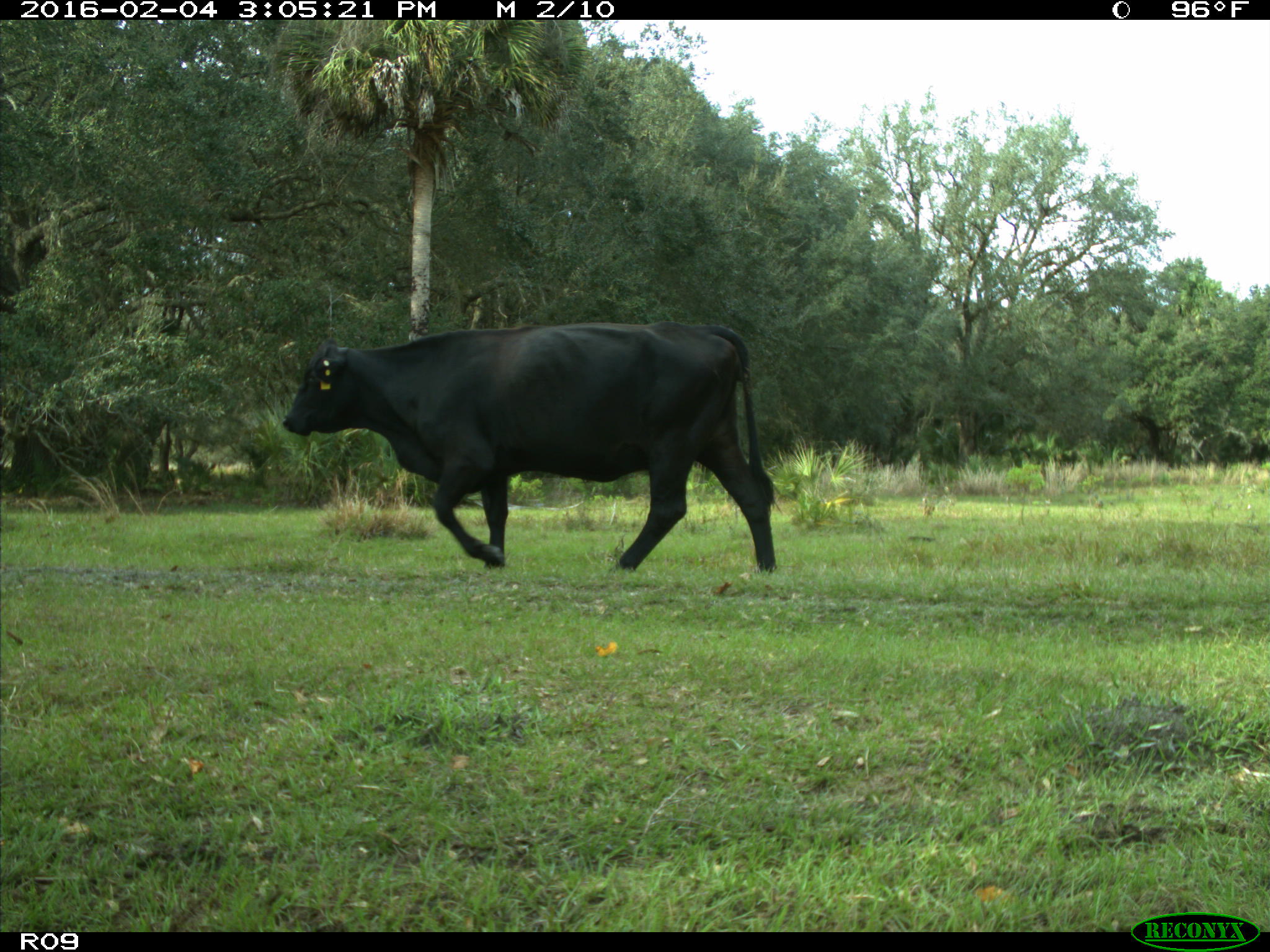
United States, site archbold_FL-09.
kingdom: Animalia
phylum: Chordata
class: Mammalia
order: Artiodactyla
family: Bovidae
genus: Bos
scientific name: Bos taurus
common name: domestic cow